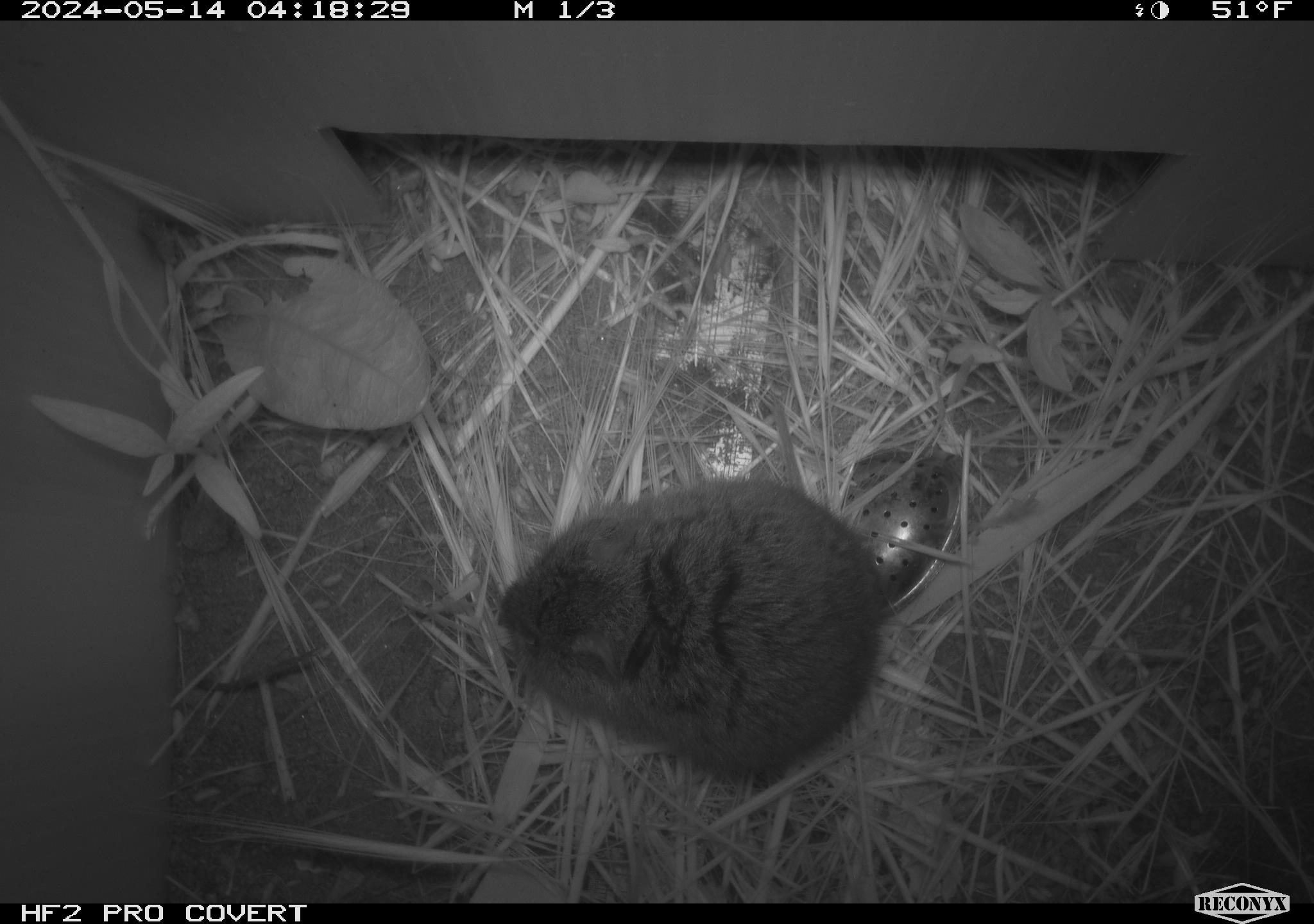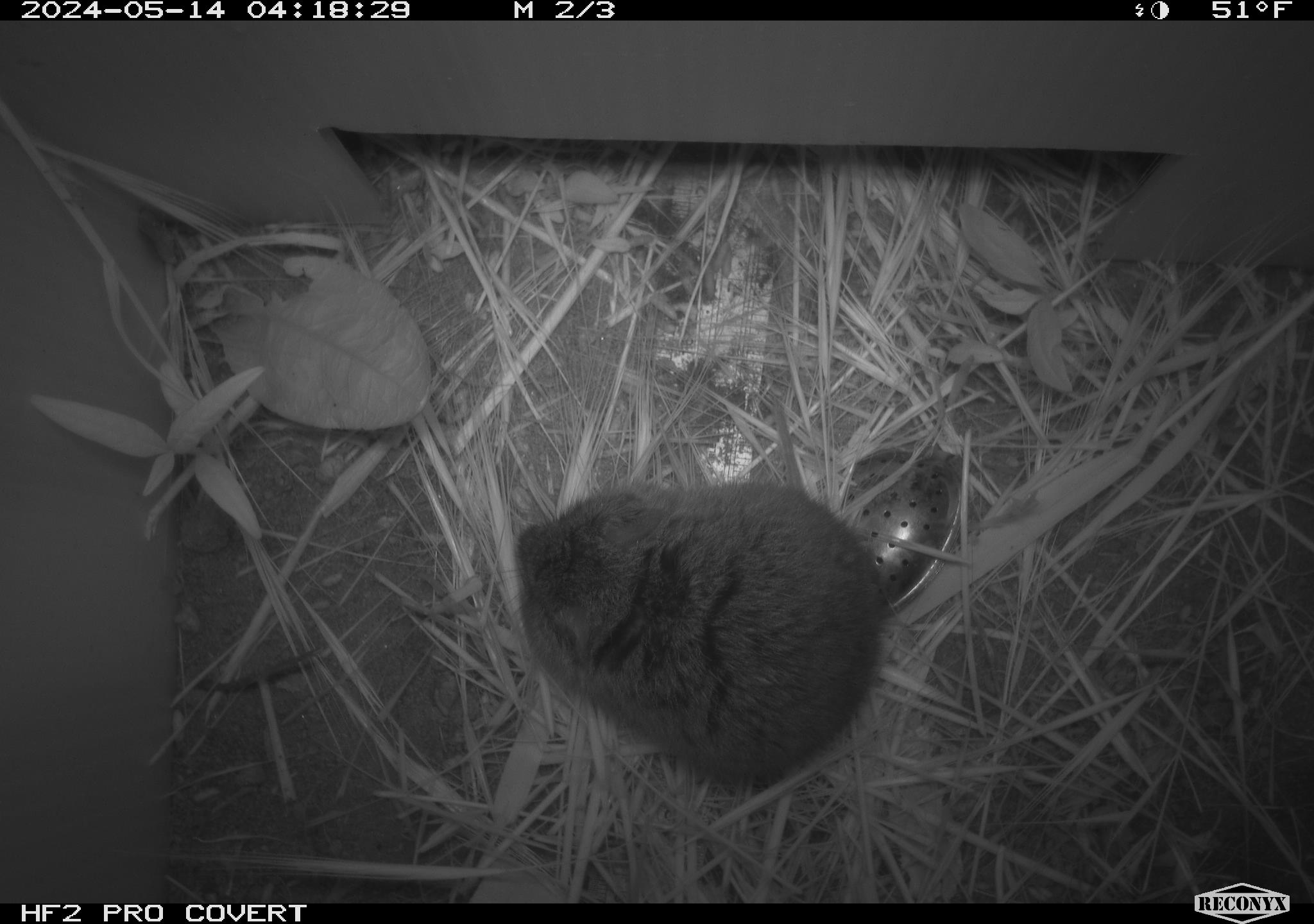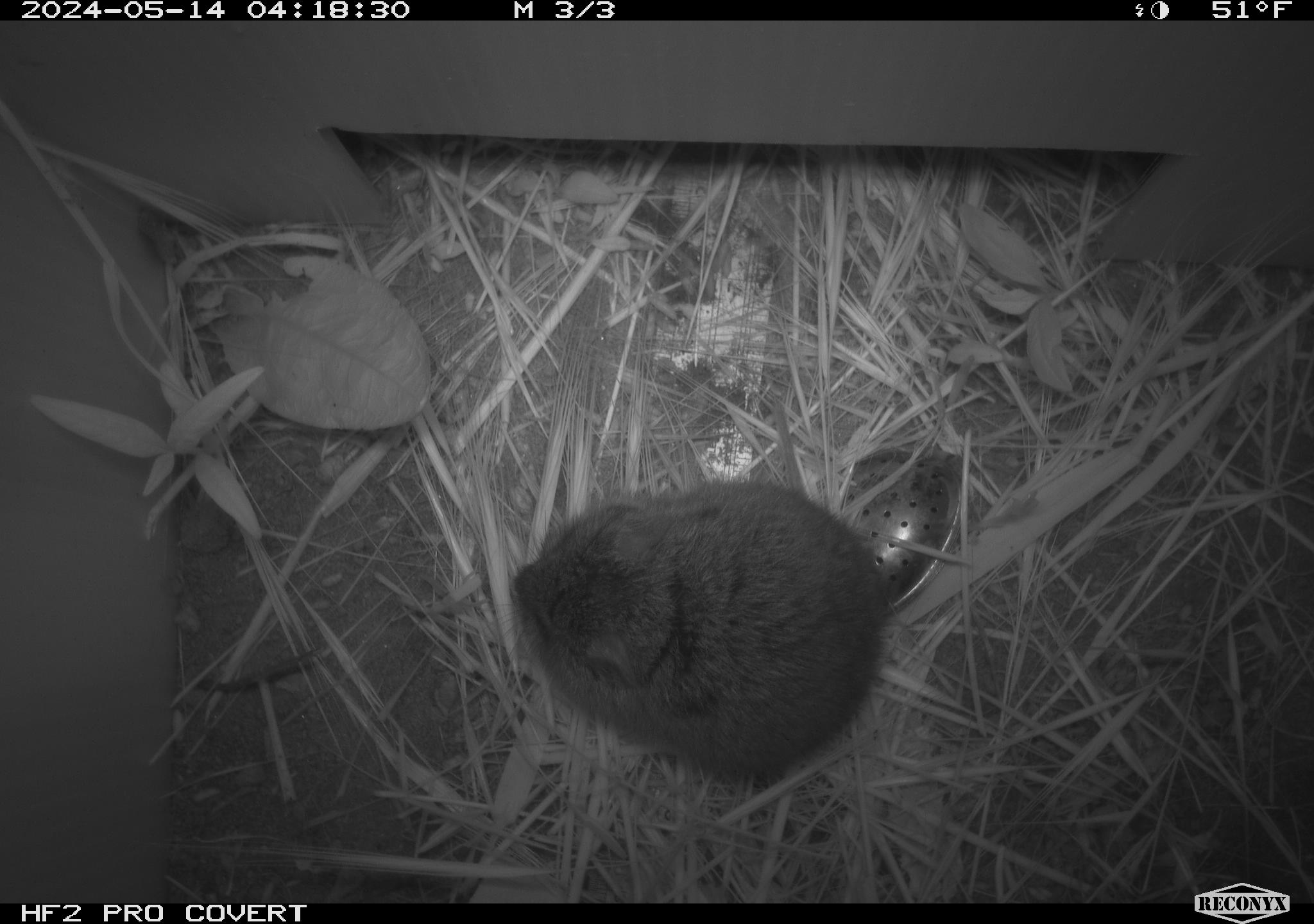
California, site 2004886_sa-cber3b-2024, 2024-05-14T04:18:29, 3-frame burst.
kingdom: Animalia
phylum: Chordata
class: Mammalia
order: Rodentia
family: Cricetidae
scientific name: Arvicolinae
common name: voles, lemmings, and muskrats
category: arvicolinae subfamily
Arvicolinae subfamily (voles, lemmings, and muskrats) (Arvicolinae).